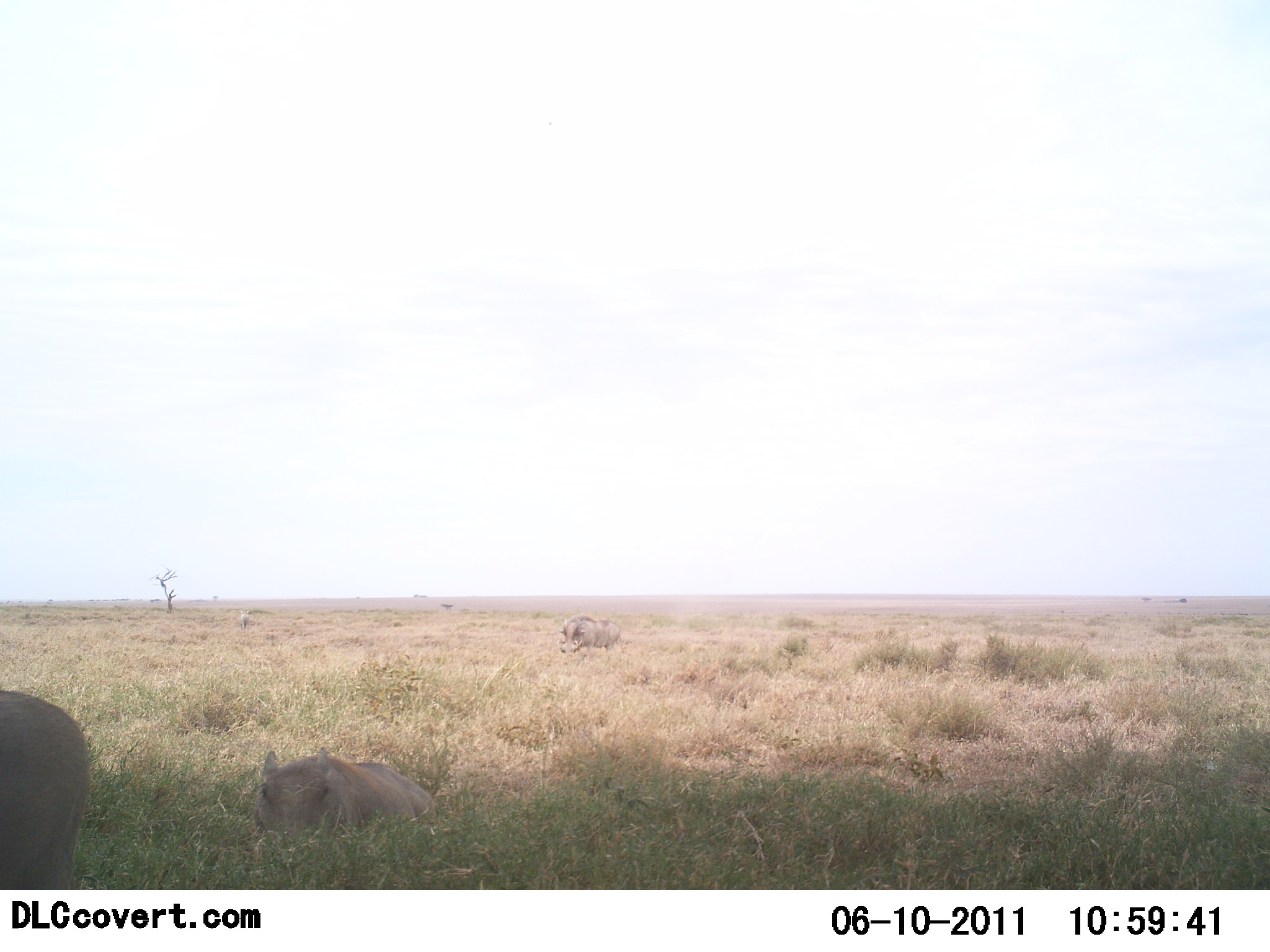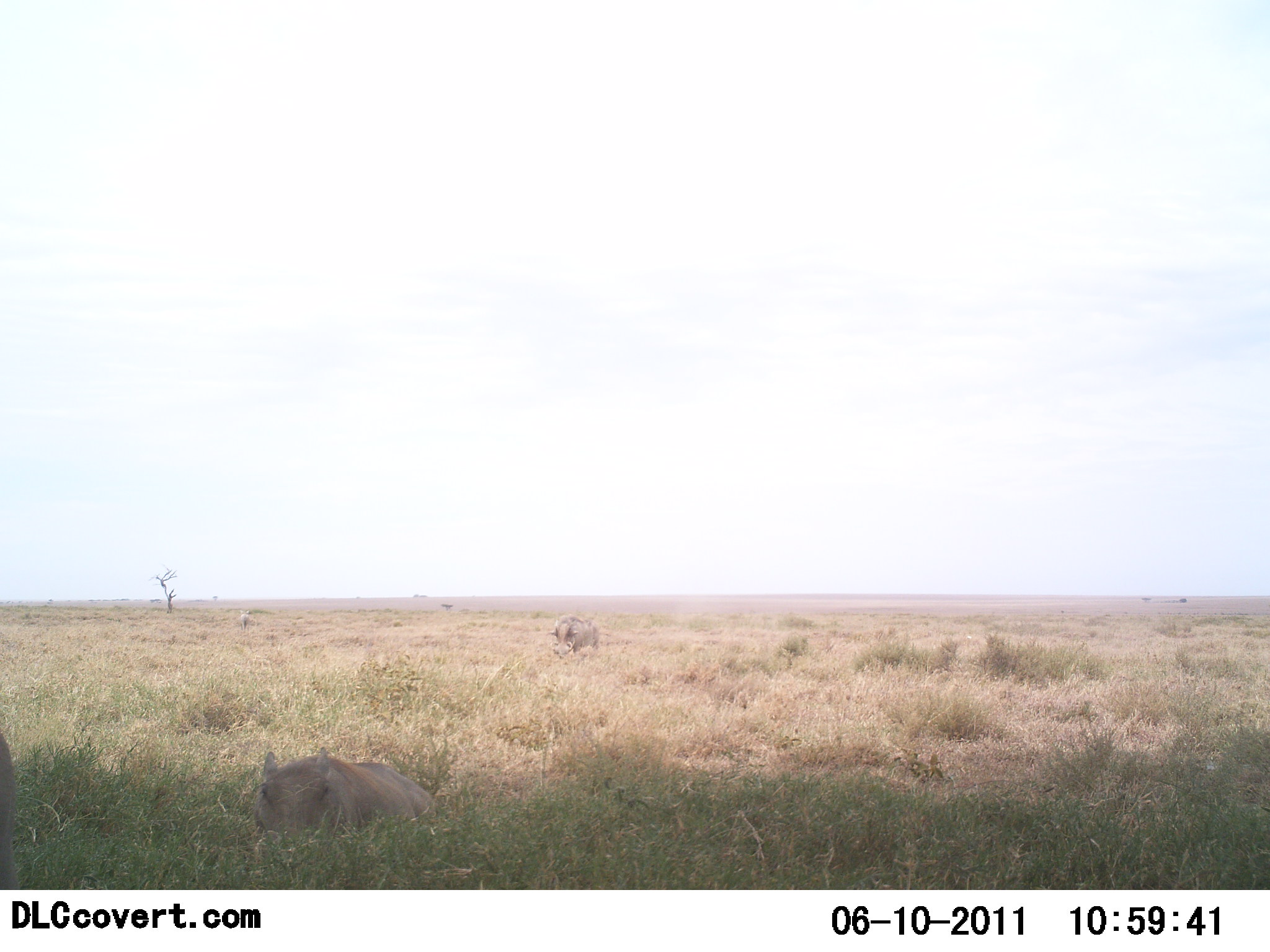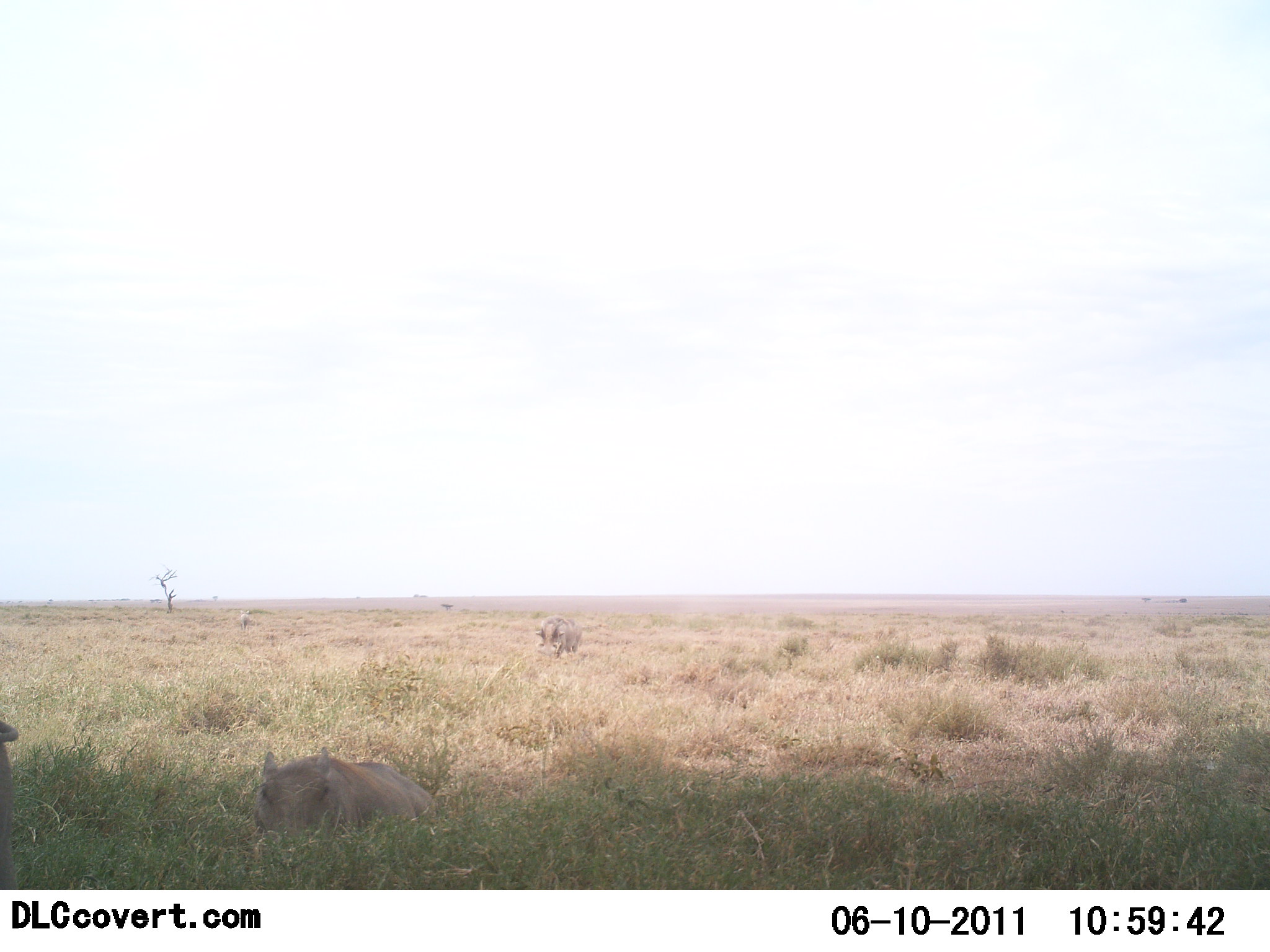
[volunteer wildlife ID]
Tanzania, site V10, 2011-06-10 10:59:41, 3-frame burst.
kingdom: Animalia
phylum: Chordata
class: Mammalia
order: Artiodactyla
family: Suidae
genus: Phacochoerus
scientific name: Phacochoerus africanus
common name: warthog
Warthog (Phacochoerus africanus), count 3. Behavior (volunteer vote fractions): standing 27%, resting 73%, moving 91%, interacting 0%. Young present (vote fraction): 0%. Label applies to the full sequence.